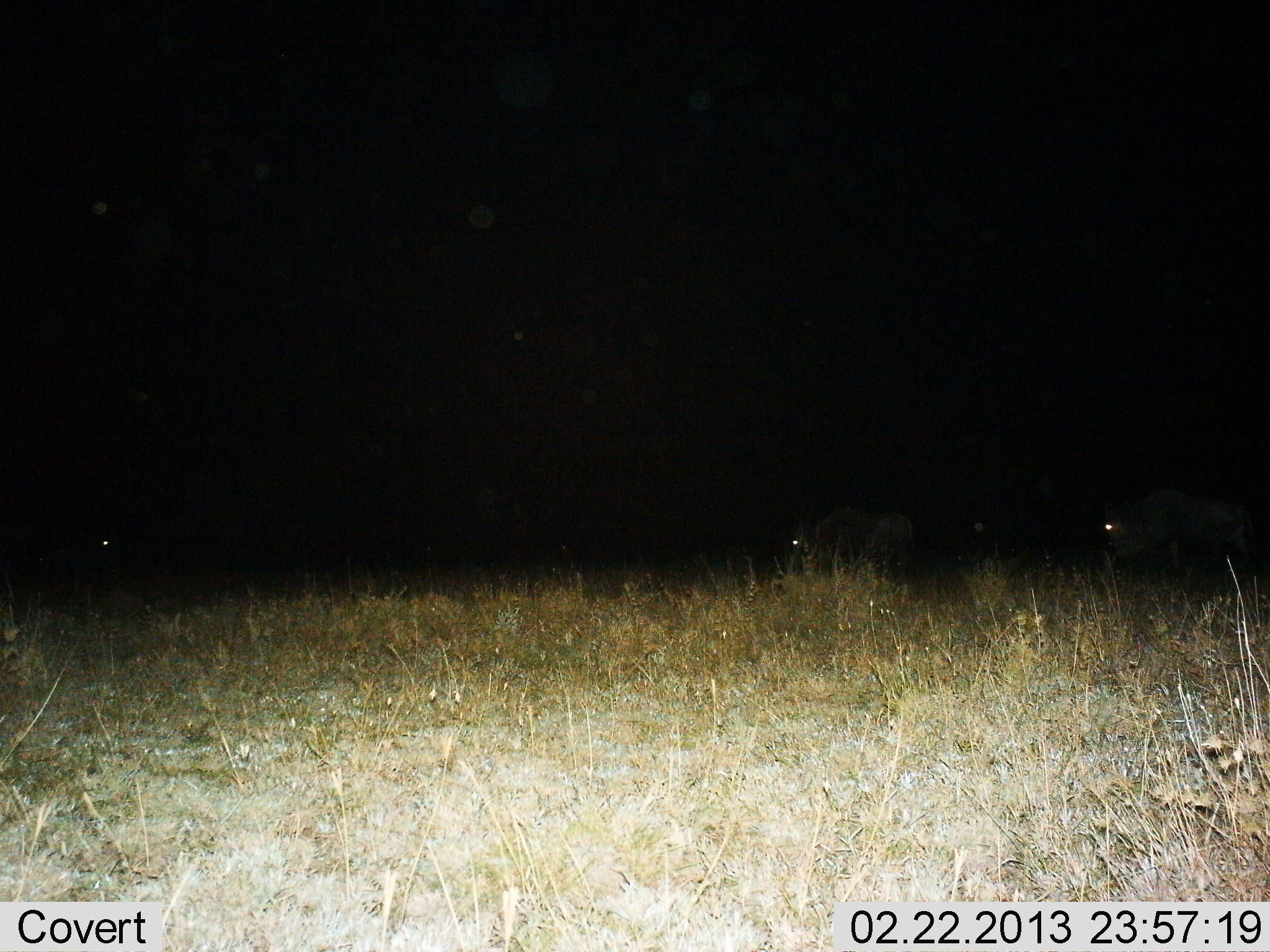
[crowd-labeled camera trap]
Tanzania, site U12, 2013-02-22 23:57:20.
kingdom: Animalia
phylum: Chordata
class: Mammalia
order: Artiodactyla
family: Bovidae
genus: Connochaetes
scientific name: Connochaetes taurinus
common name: blue wildebeest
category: wildebeest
Wildebeest (blue wildebeest) (Connochaetes taurinus), count 3. Behavior (volunteer vote fractions): standing 38%, resting 0%, moving 46%, interacting 0%. Young present (vote fraction): 0%. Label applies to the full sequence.